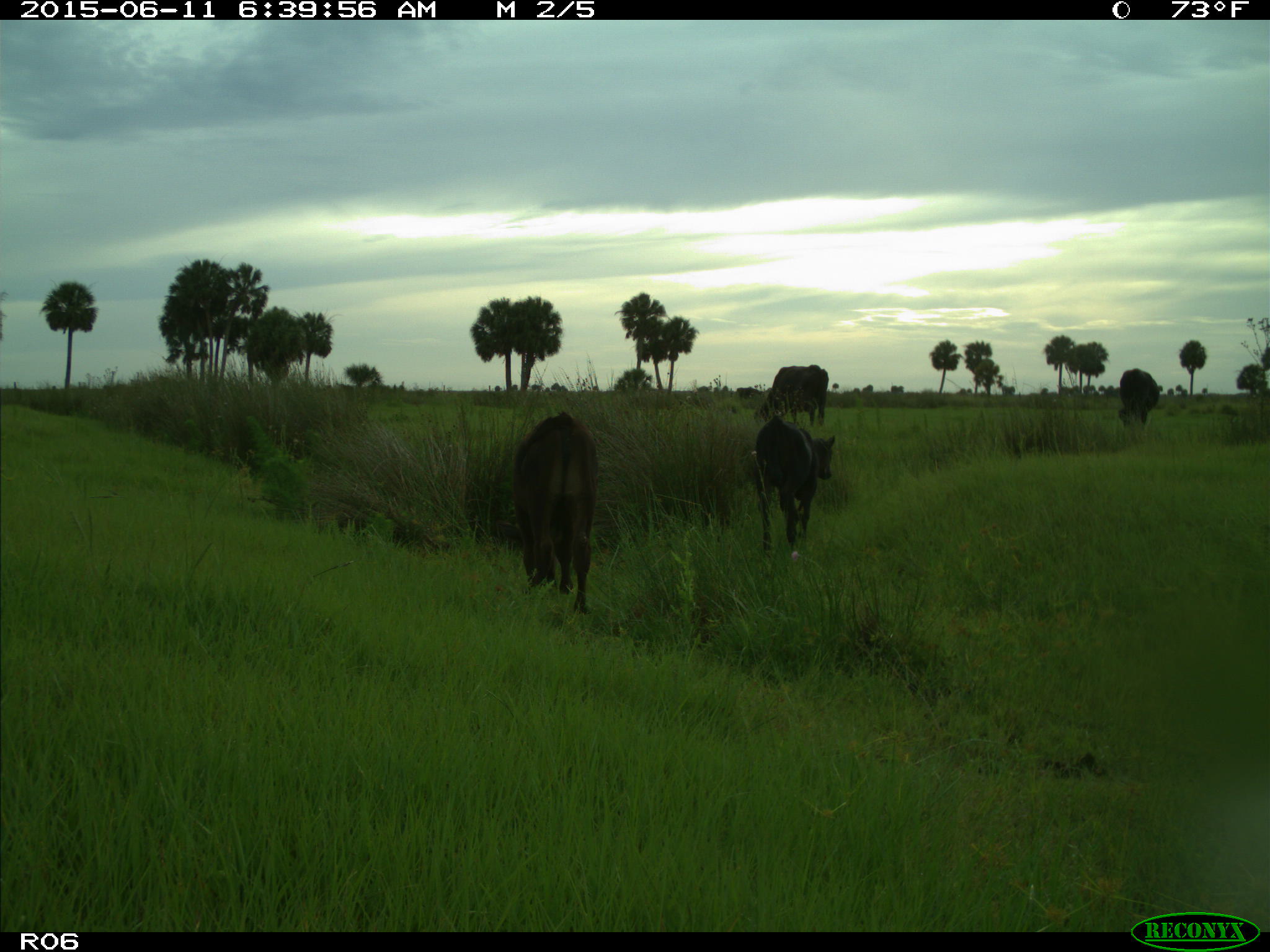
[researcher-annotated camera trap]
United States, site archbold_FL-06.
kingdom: Animalia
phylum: Chordata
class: Mammalia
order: Artiodactyla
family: Bovidae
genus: Bos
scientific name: Bos taurus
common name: domestic cow